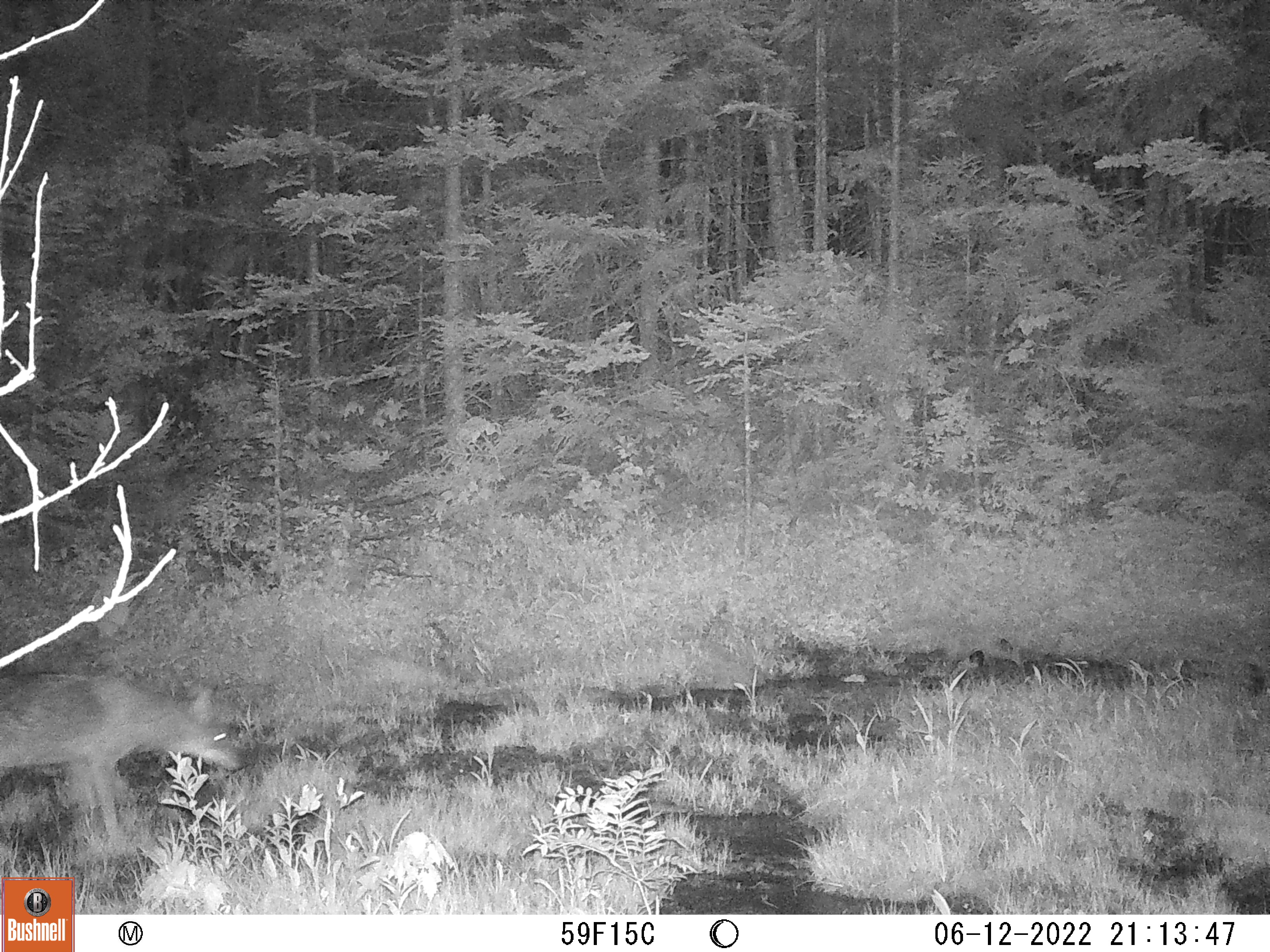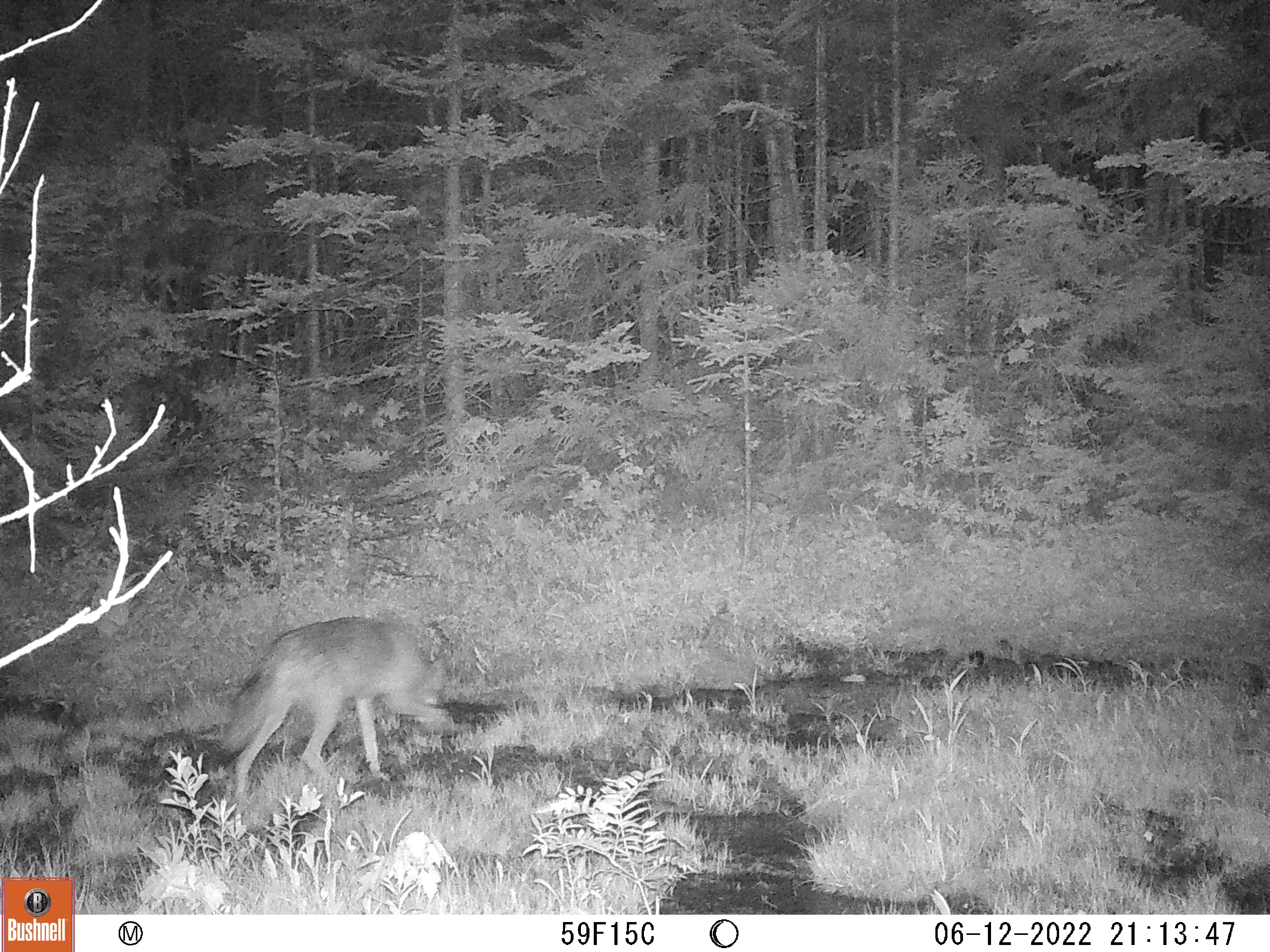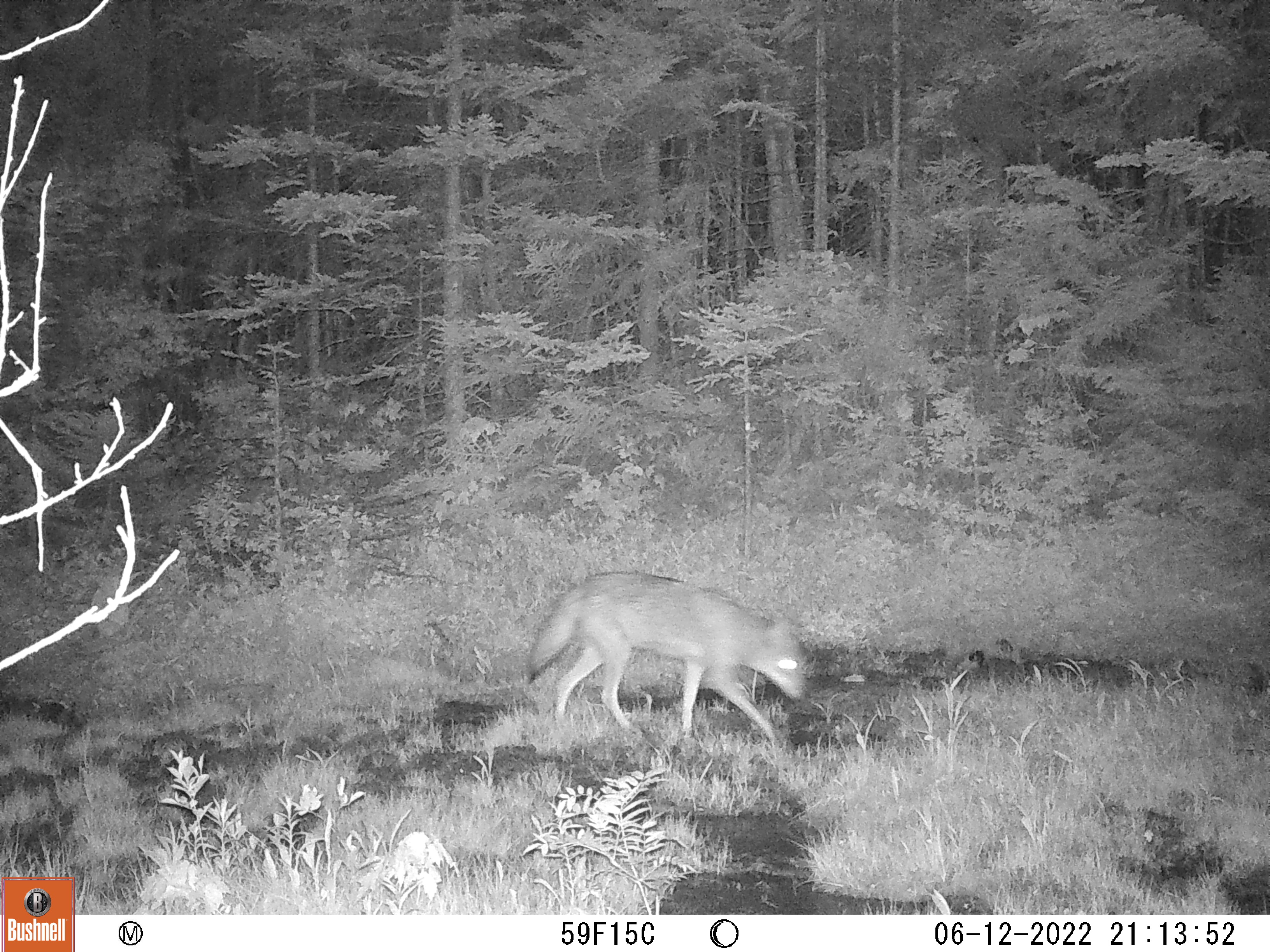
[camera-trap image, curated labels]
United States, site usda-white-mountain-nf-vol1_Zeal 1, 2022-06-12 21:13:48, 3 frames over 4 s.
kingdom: Animalia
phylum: Chordata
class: Mammalia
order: Carnivora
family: Canidae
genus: Canis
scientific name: Canis latrans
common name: coyote